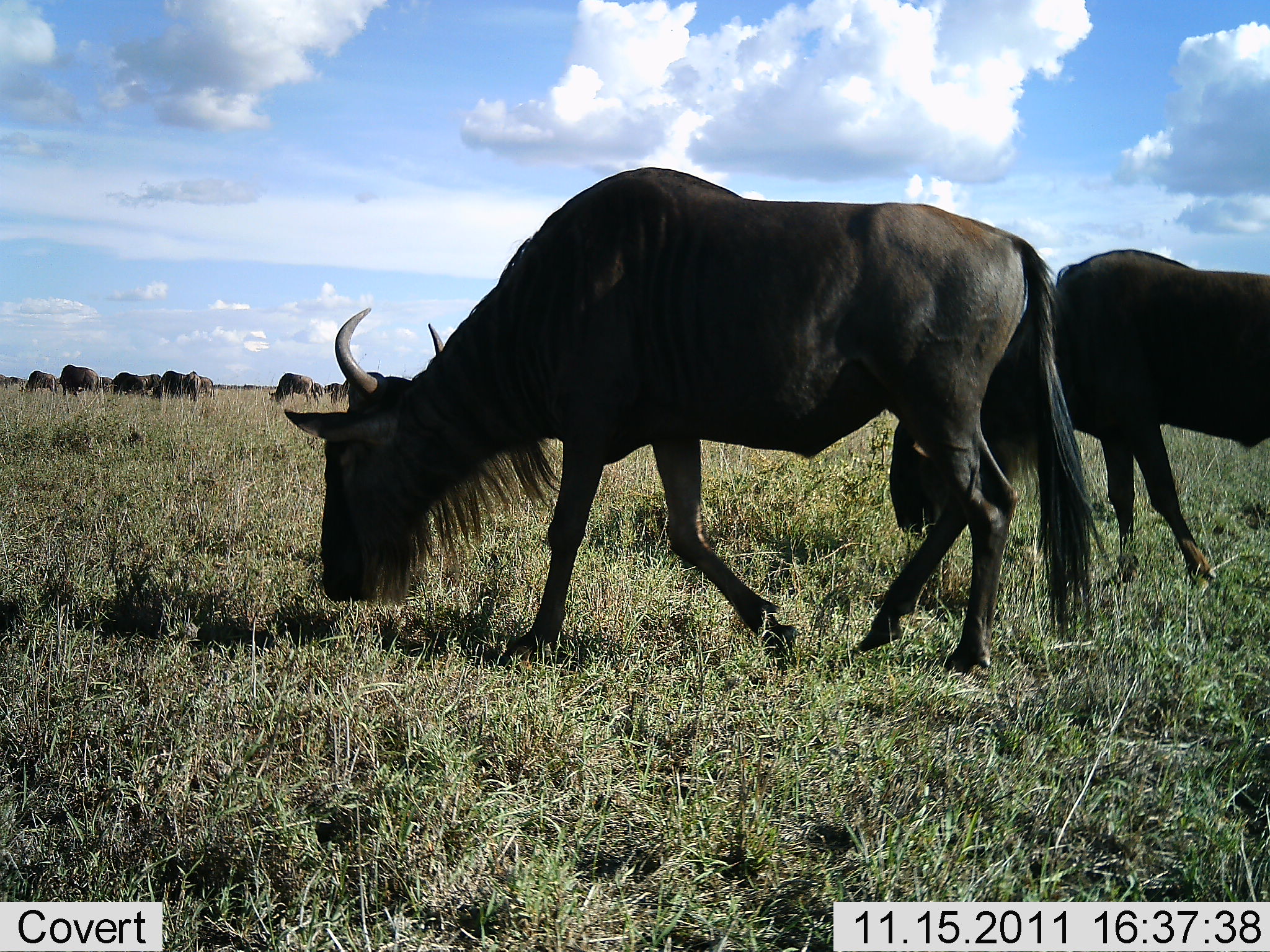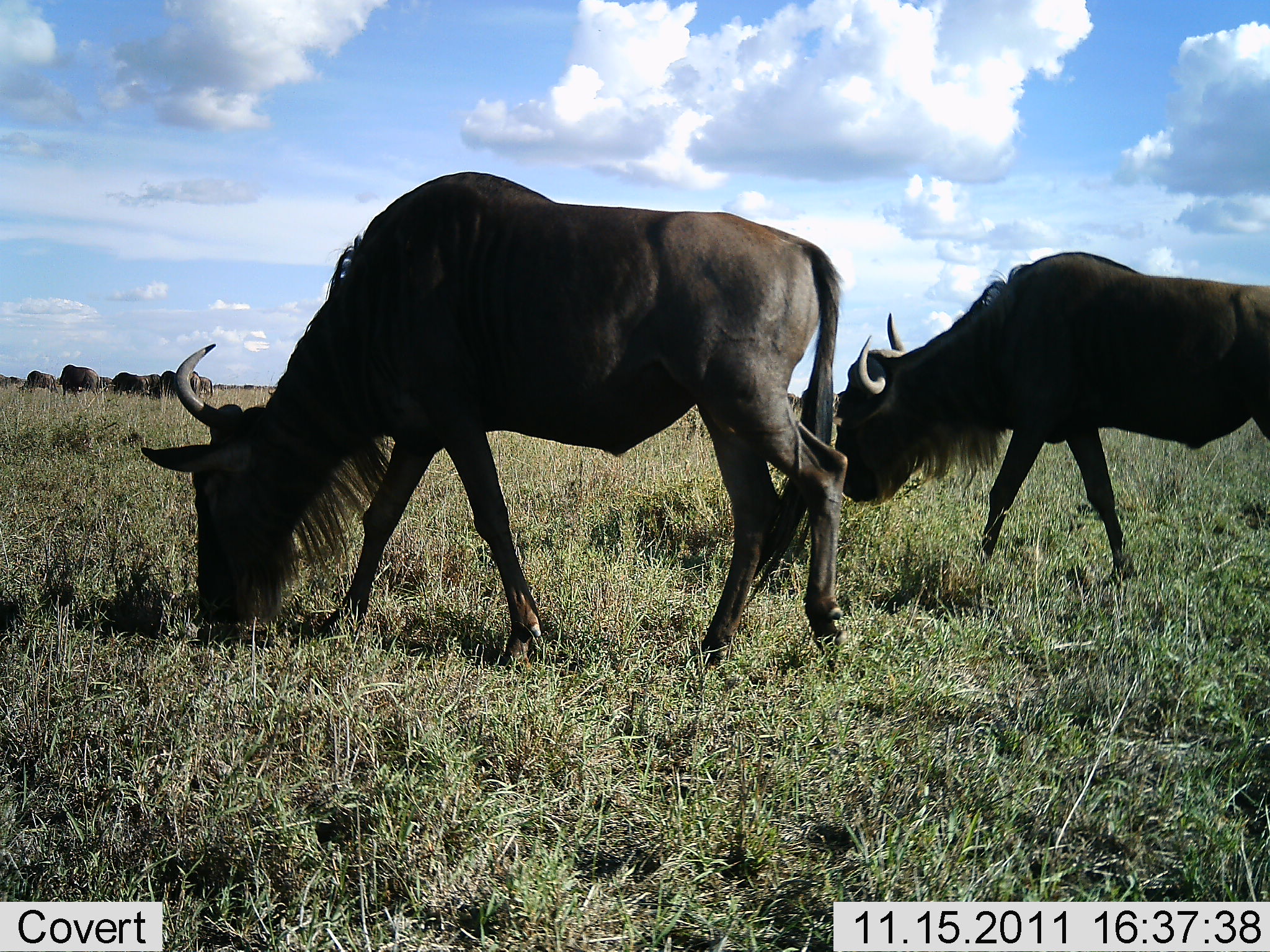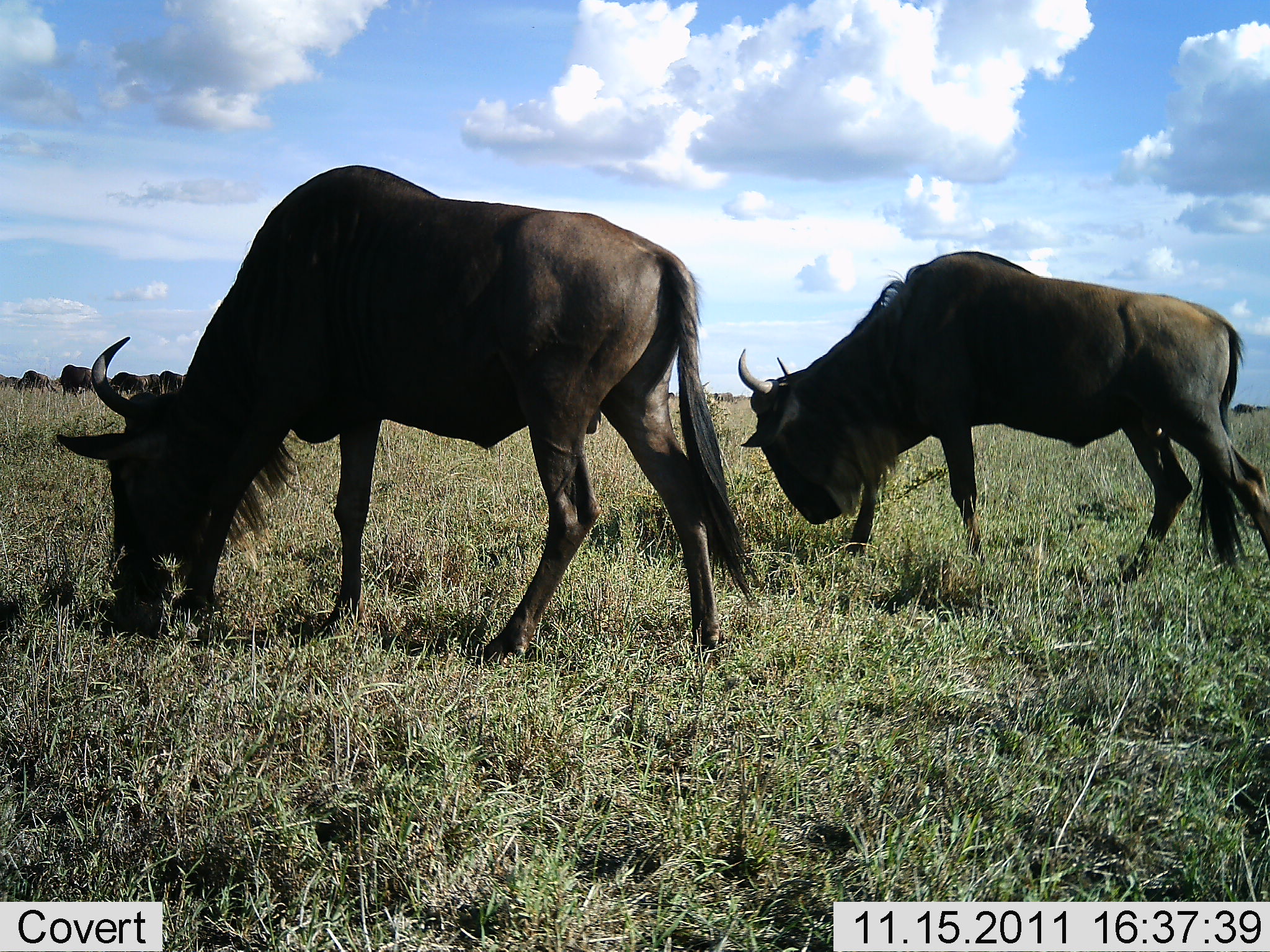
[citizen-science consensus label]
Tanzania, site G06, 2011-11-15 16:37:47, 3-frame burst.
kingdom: Animalia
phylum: Chordata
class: Mammalia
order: Artiodactyla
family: Bovidae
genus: Connochaetes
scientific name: Connochaetes taurinus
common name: blue wildebeest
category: wildebeest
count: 11-50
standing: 60%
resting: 0%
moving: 60%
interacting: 0%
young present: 0%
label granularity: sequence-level